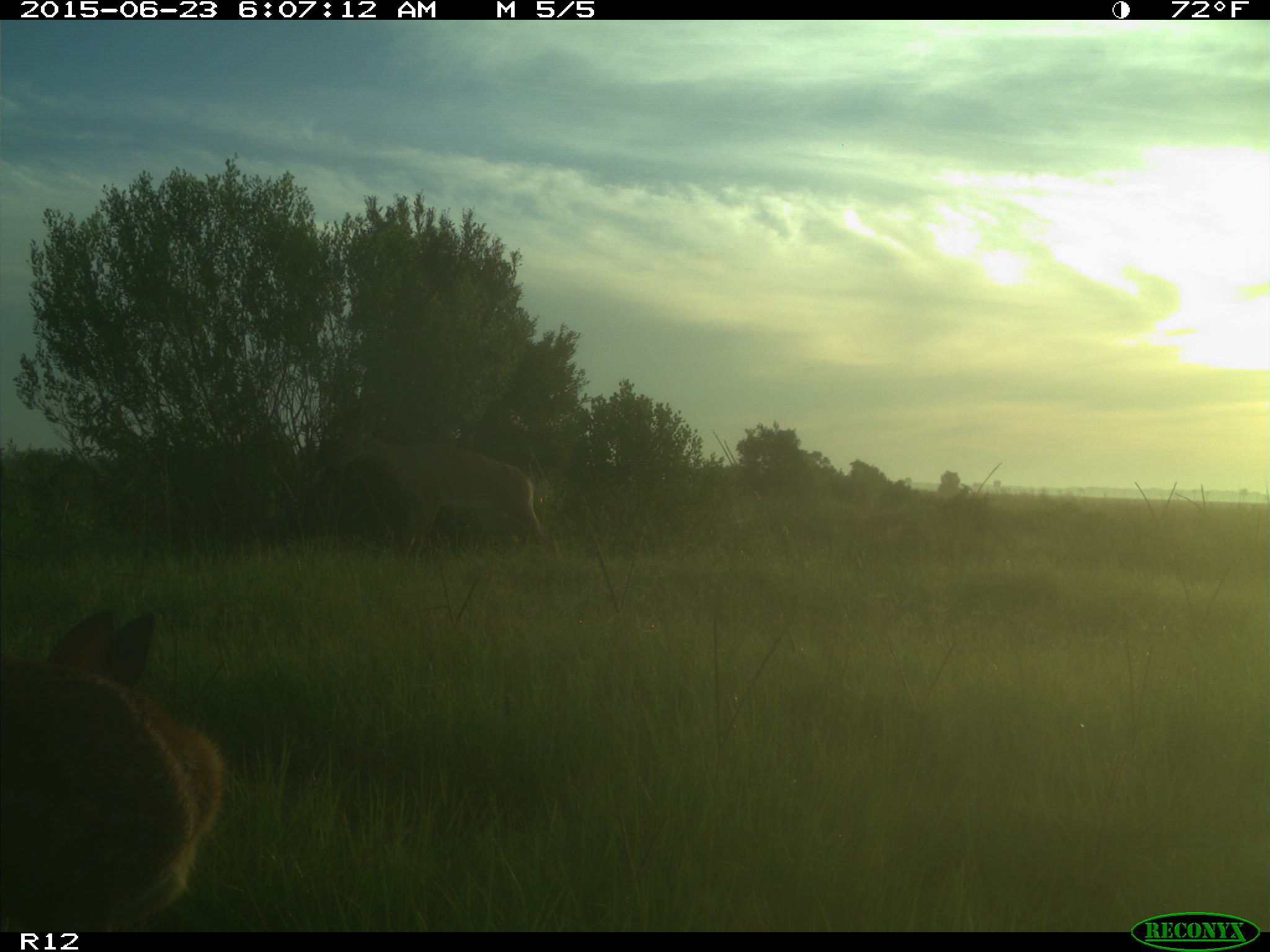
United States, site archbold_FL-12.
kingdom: Animalia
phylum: Chordata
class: Mammalia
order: Artiodactyla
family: Cervidae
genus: Odocoileus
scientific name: Odocoileus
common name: deer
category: unidentified deer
Unidentified deer (deer) (Odocoileus).